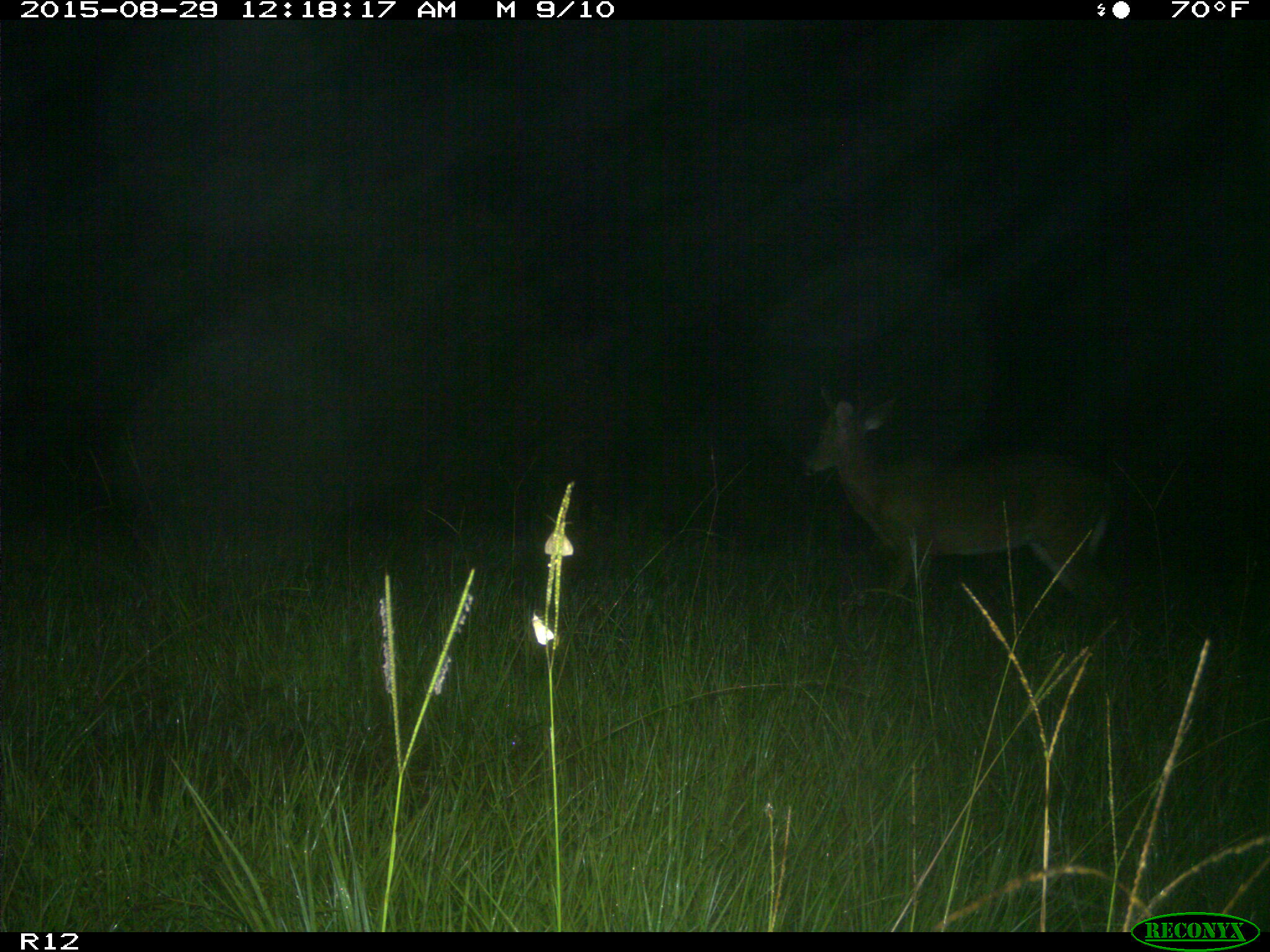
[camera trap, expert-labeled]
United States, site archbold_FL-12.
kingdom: Animalia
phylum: Chordata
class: Mammalia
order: Artiodactyla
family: Cervidae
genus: Odocoileus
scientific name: Odocoileus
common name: deer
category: unidentified deer